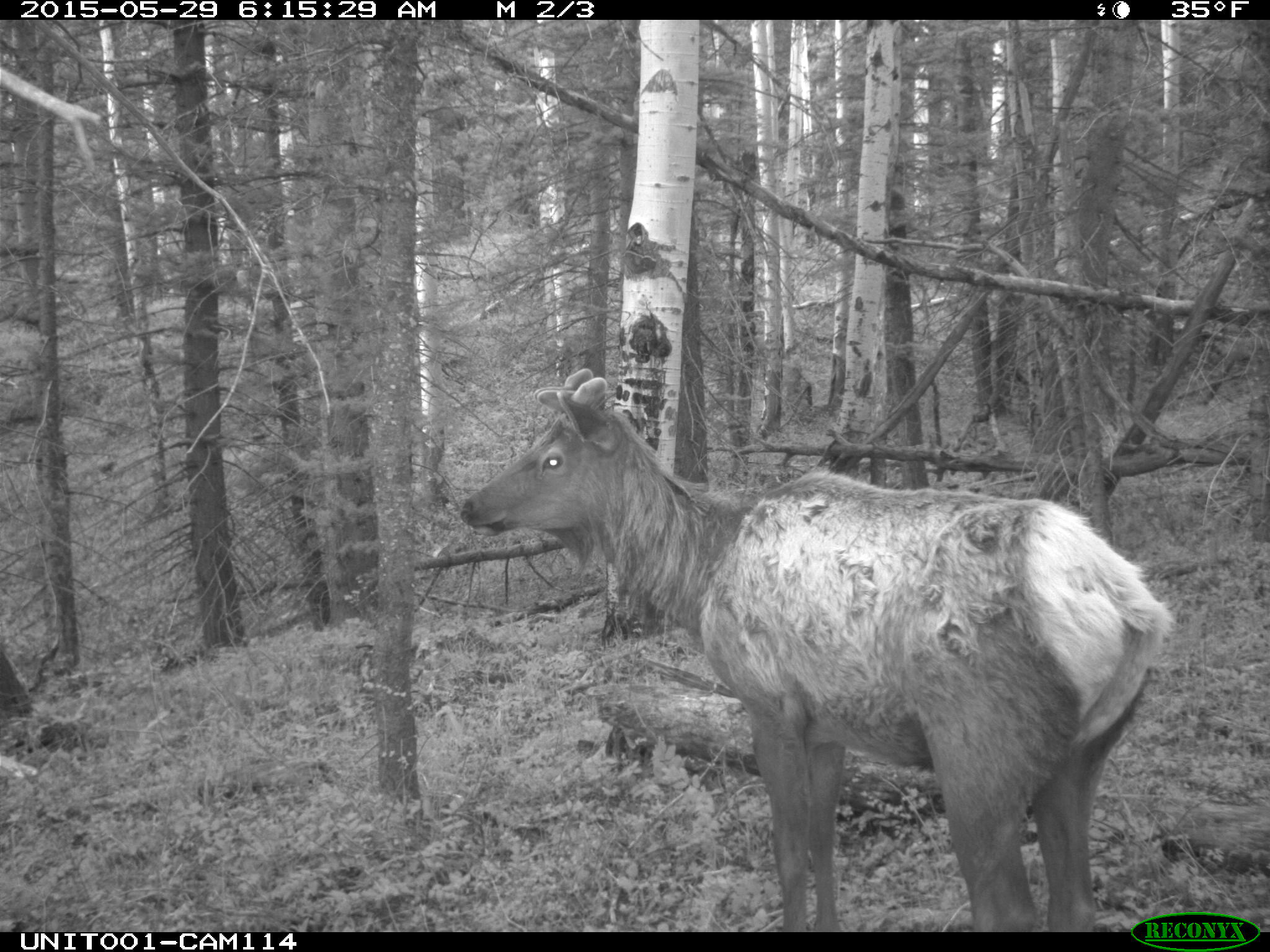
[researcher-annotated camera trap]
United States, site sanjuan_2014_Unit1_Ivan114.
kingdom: Animalia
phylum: Chordata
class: Mammalia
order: Artiodactyla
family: Cervidae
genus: Cervus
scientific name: Cervus elaphus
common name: red deer